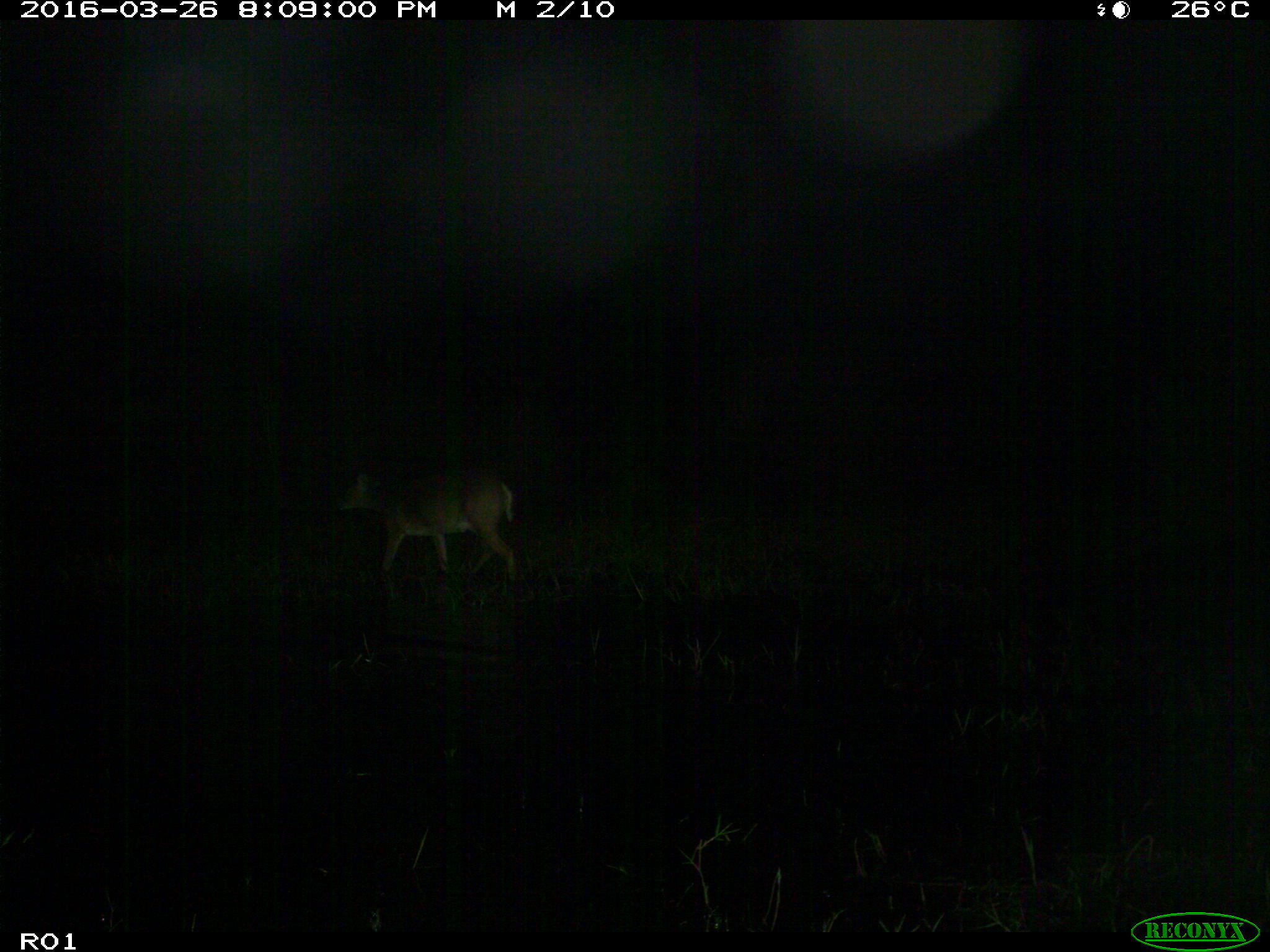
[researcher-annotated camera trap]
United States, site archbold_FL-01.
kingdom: Animalia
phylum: Chordata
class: Mammalia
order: Artiodactyla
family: Cervidae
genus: Odocoileus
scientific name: Odocoileus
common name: deer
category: unidentified deer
Unidentified deer (deer) (Odocoileus).